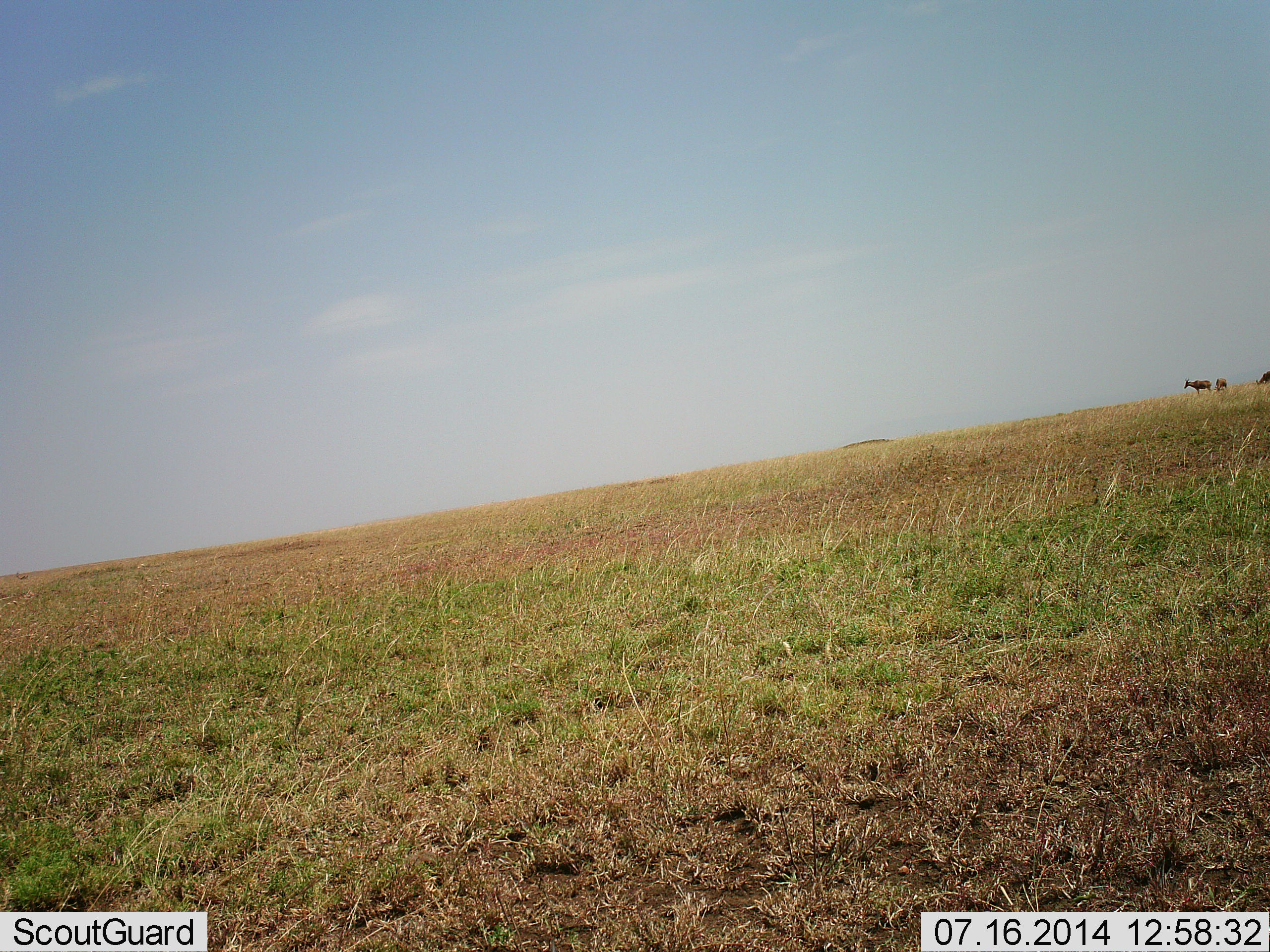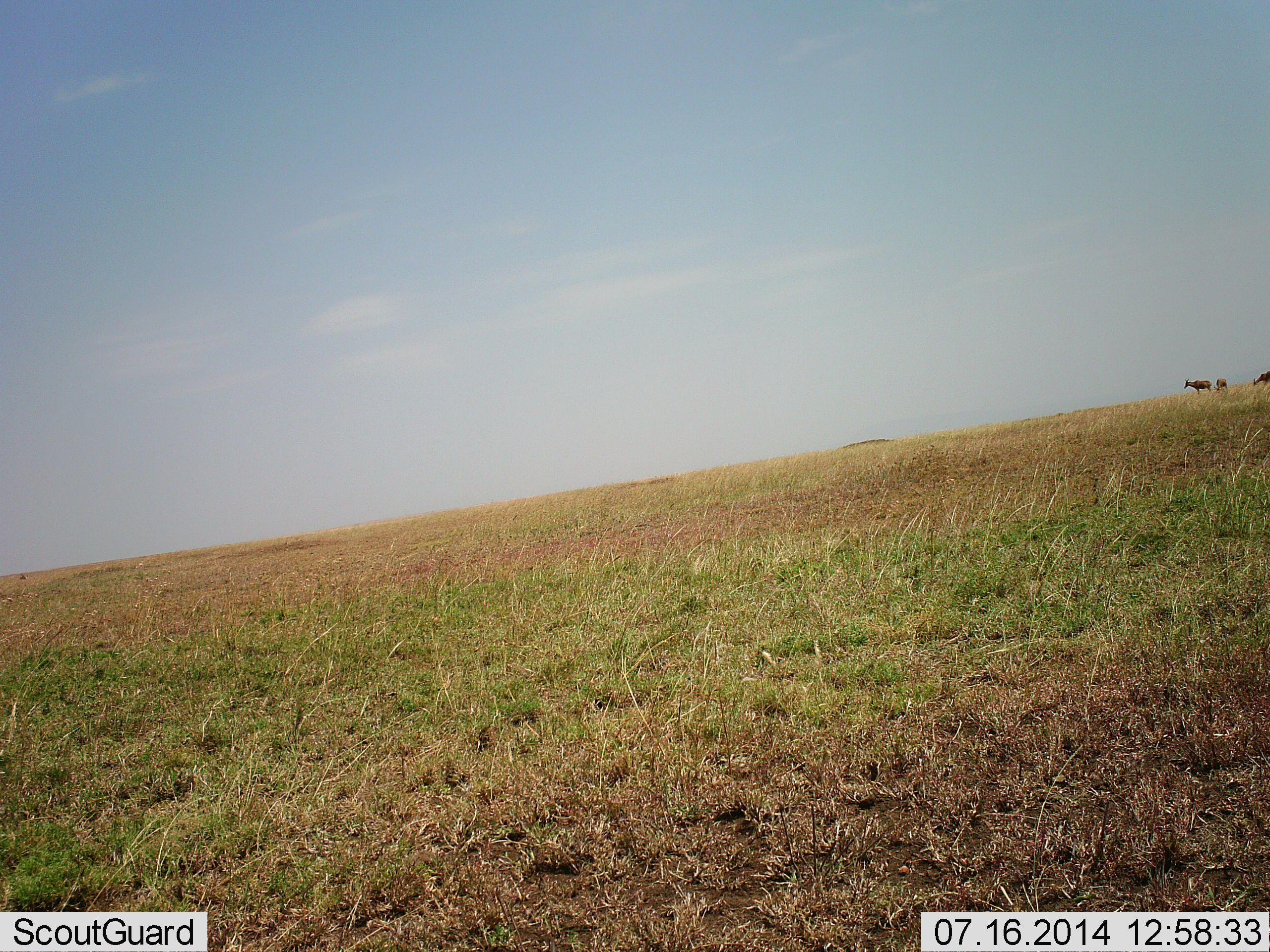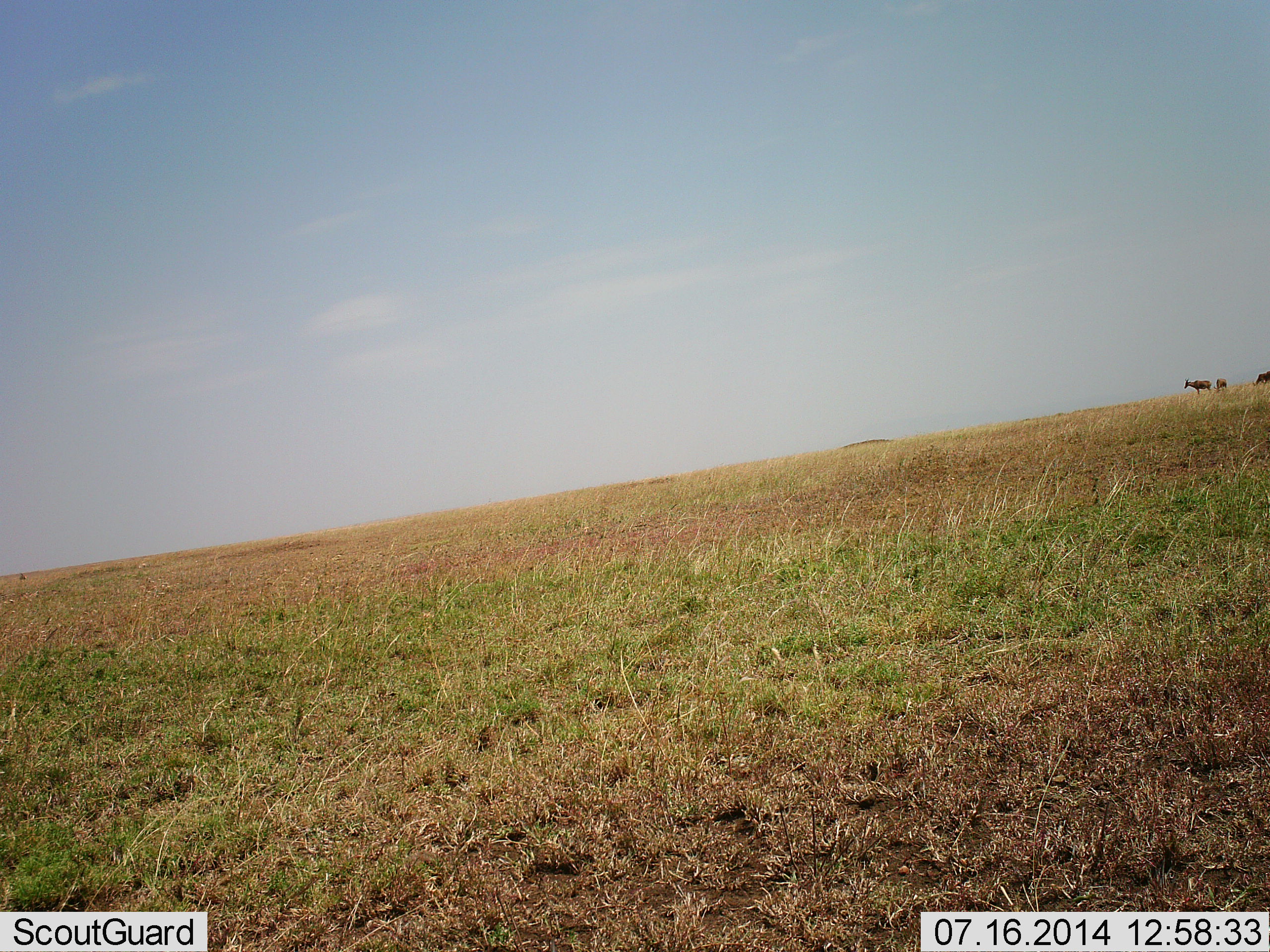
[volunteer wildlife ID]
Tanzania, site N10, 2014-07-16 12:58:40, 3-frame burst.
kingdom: Animalia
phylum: Chordata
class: Mammalia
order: Artiodactyla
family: Bovidae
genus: Damaliscus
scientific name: Damaliscus lunatus jimela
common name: topi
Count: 3.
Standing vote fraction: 100%.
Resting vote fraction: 0%.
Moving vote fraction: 0%.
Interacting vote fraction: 0%.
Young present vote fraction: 0%.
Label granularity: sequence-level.